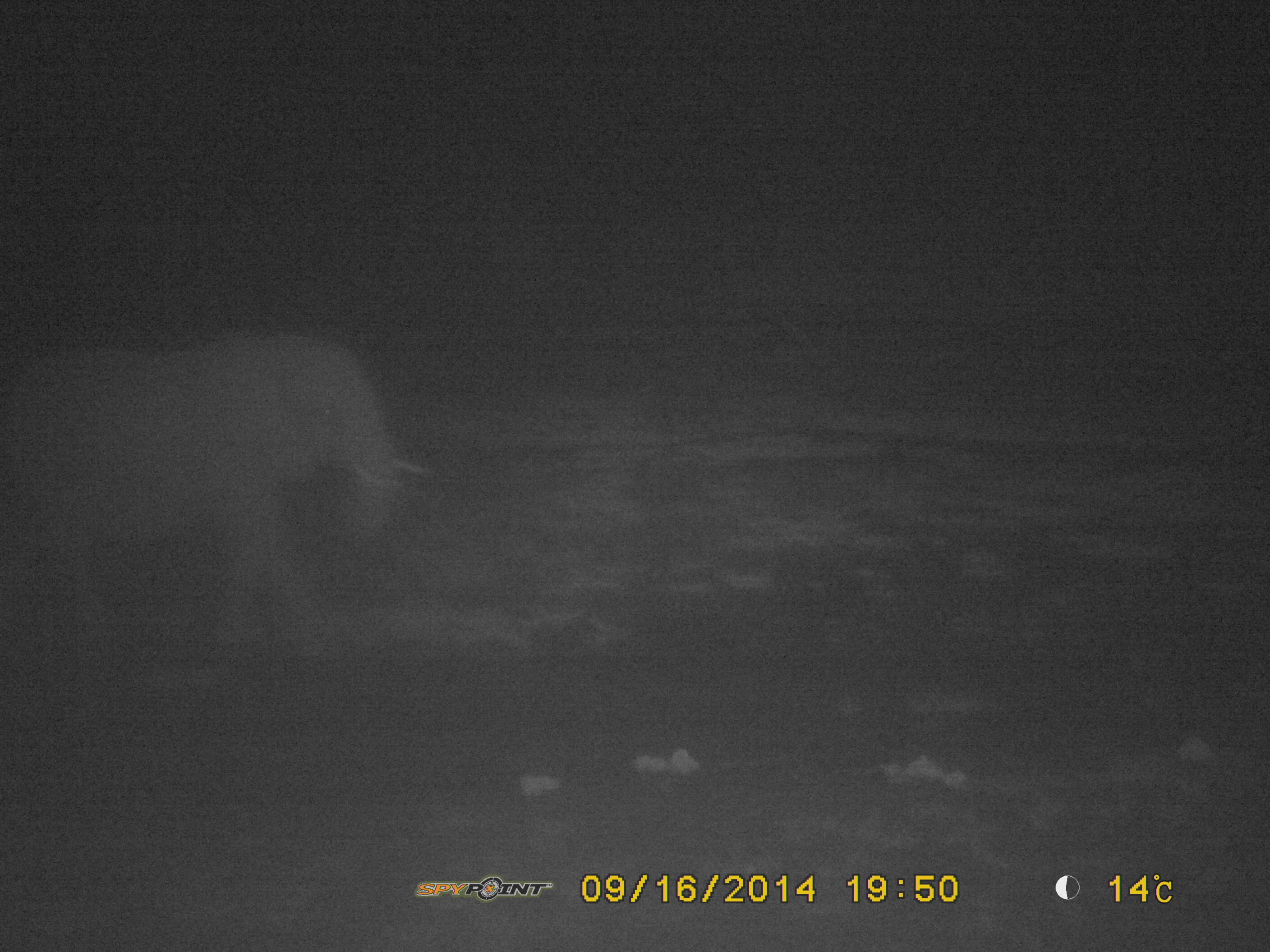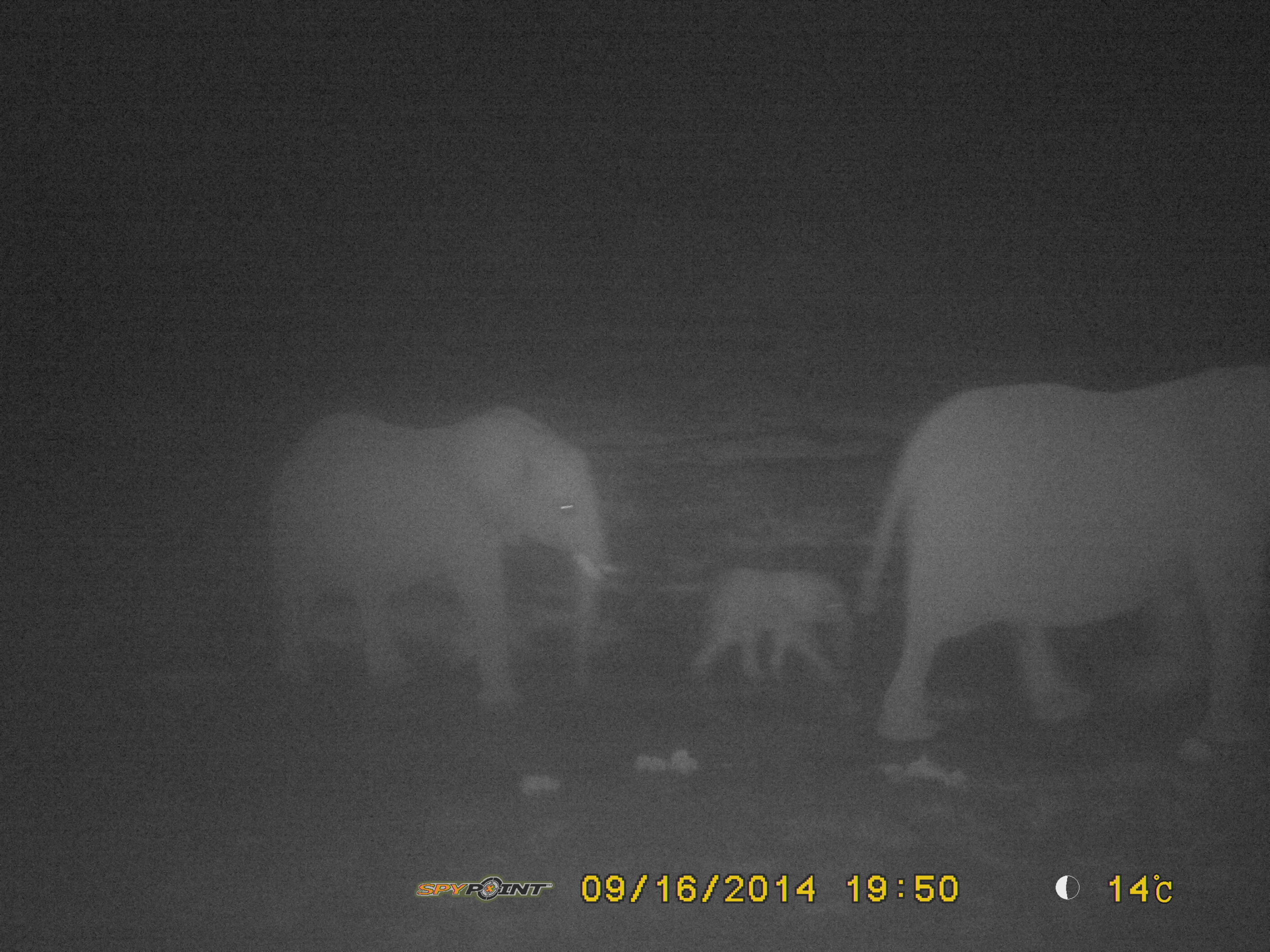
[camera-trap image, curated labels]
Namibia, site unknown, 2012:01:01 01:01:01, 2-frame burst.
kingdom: Animalia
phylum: Chordata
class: Mammalia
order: Proboscidea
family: Elephantidae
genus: Loxodonta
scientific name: Loxodonta africana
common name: african elephant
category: loxodanta africana